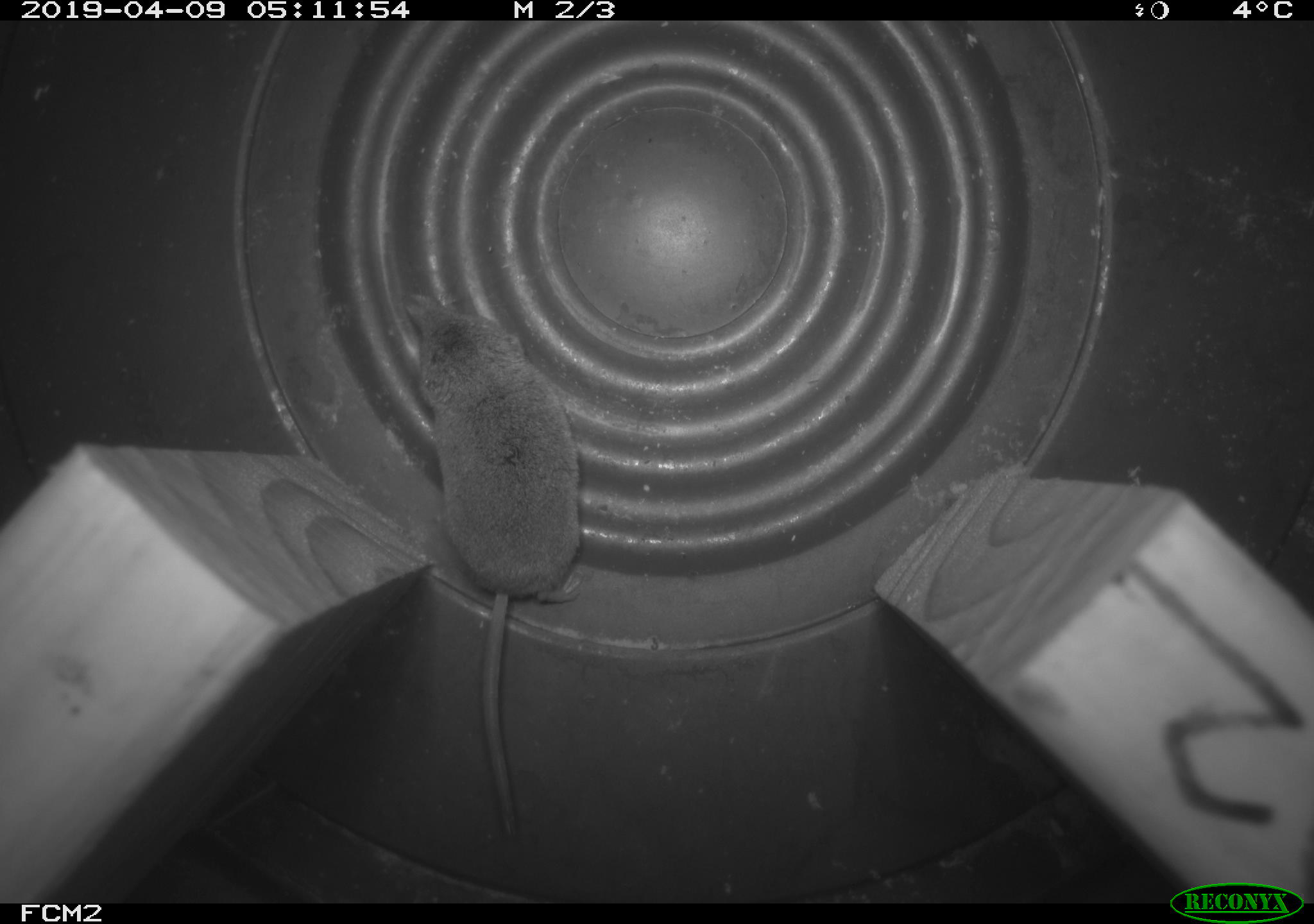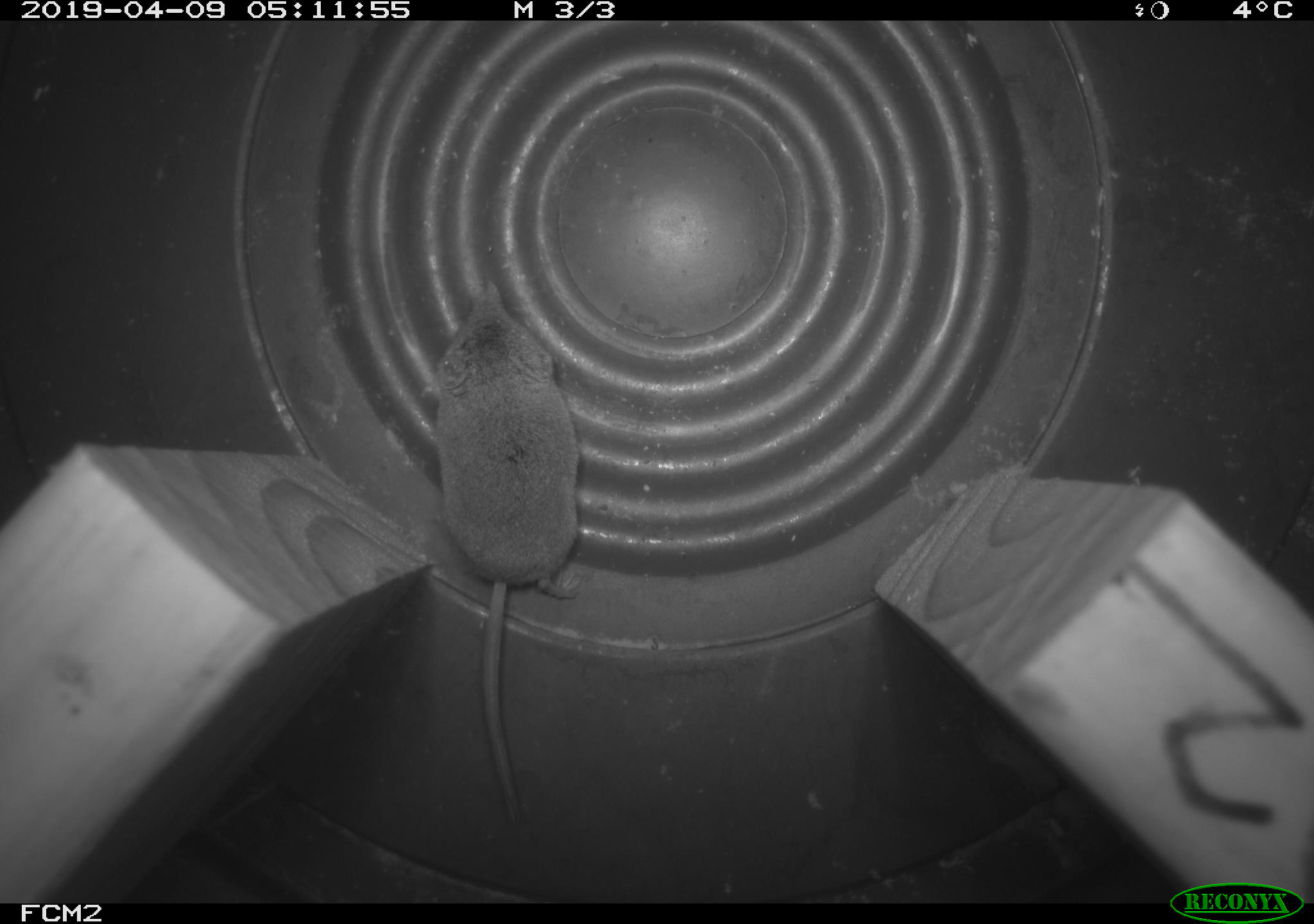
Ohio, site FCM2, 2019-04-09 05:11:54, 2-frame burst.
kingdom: Animalia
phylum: Chordata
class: Mammalia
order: Eulipotyphla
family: Soricidae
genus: Sorex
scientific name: Sorex cinereus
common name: masked shrew